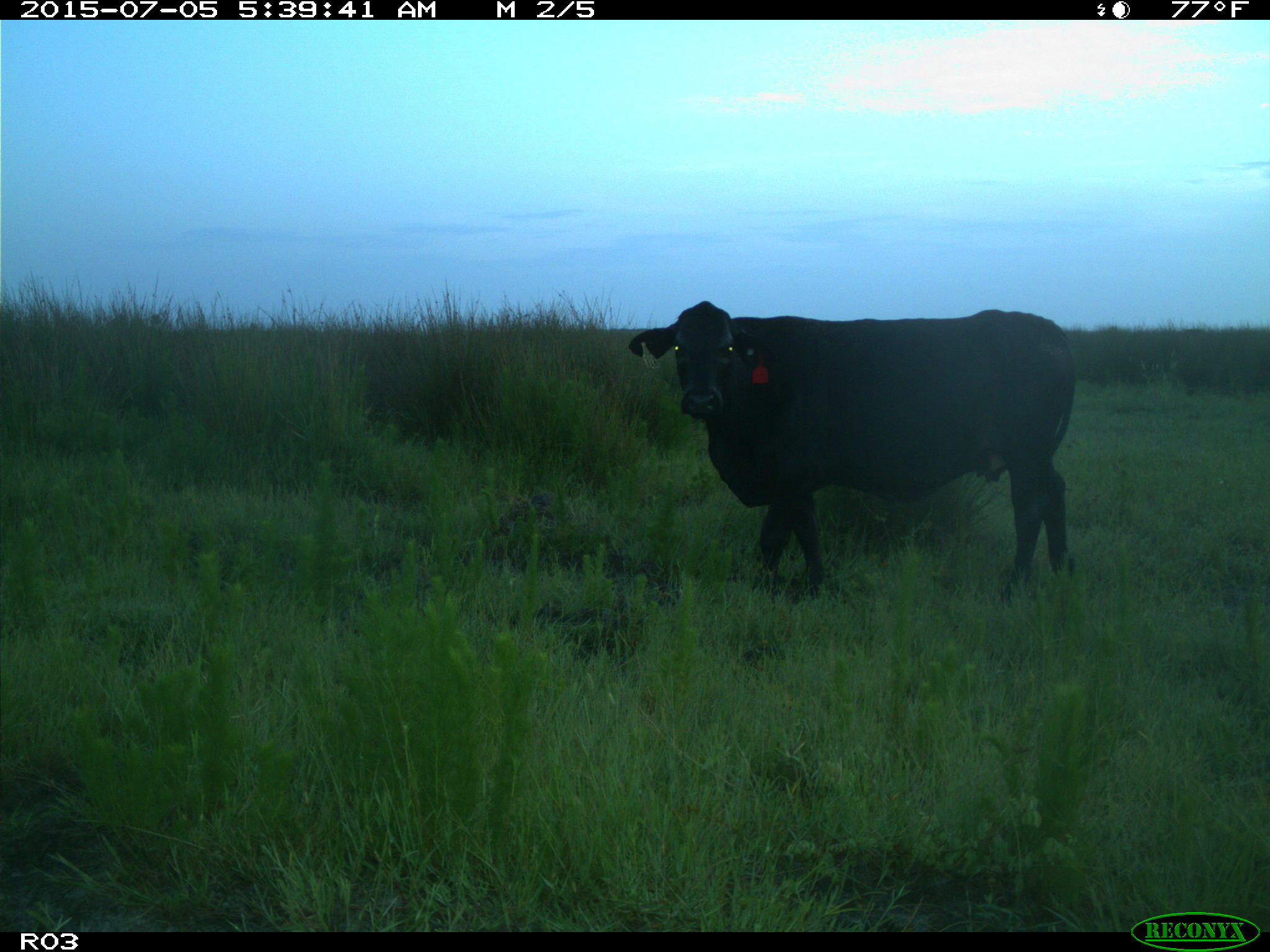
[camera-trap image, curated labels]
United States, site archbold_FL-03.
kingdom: Animalia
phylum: Chordata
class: Mammalia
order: Artiodactyla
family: Bovidae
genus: Bos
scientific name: Bos taurus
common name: domestic cow